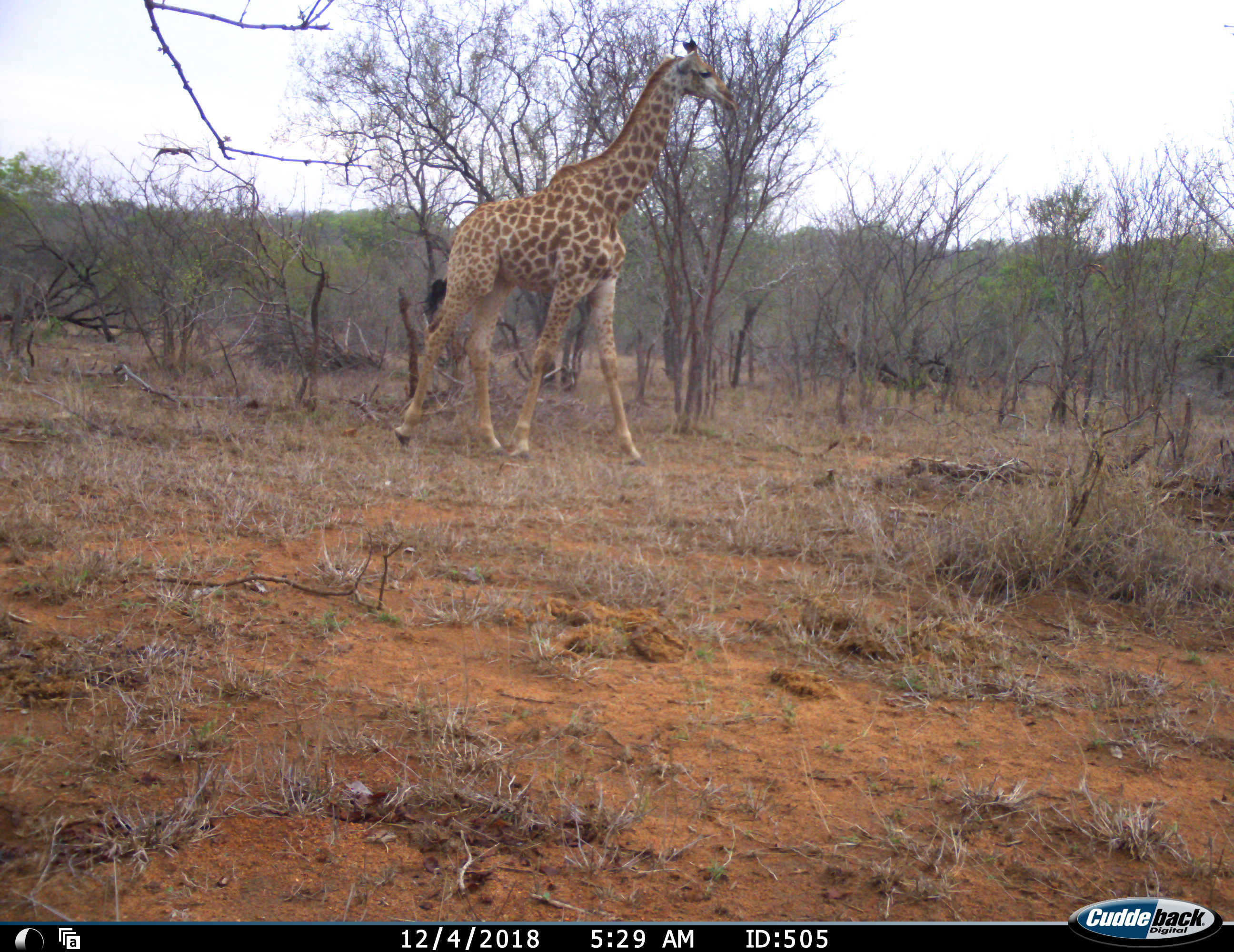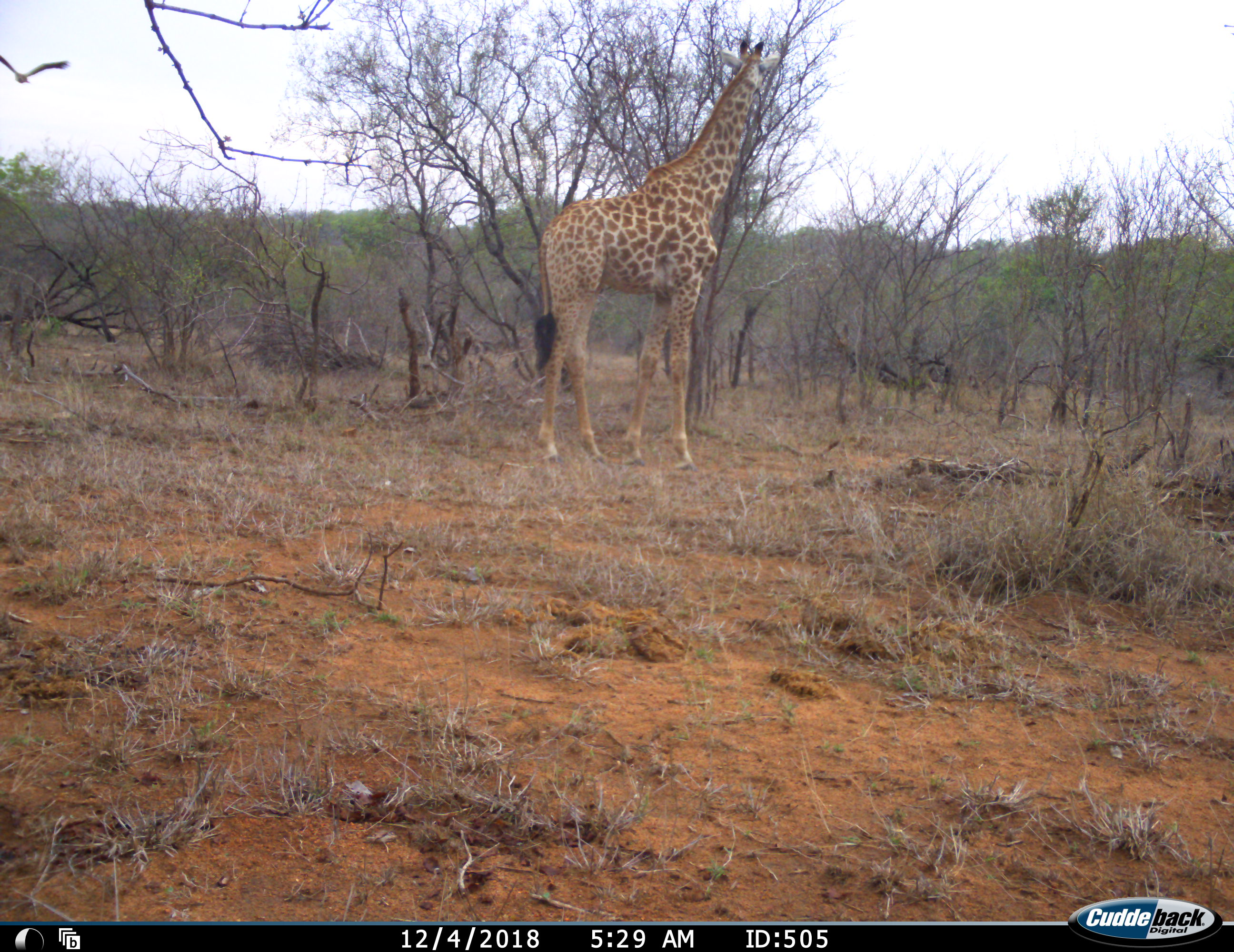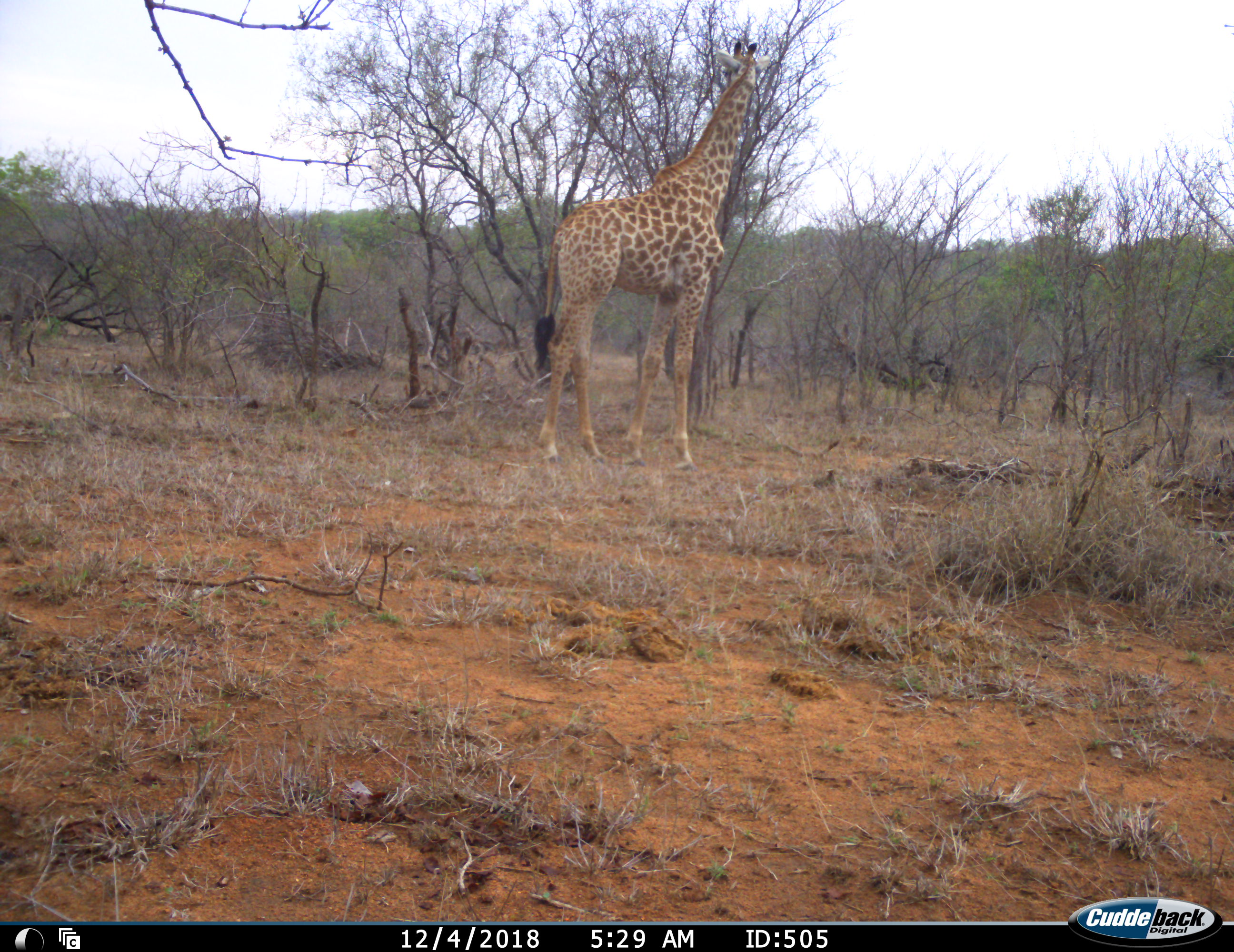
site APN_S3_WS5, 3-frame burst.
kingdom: Animalia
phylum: Chordata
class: Mammalia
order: Artiodactyla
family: Giraffidae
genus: Giraffa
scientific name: Giraffa camelopardalis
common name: giraffe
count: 1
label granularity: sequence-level